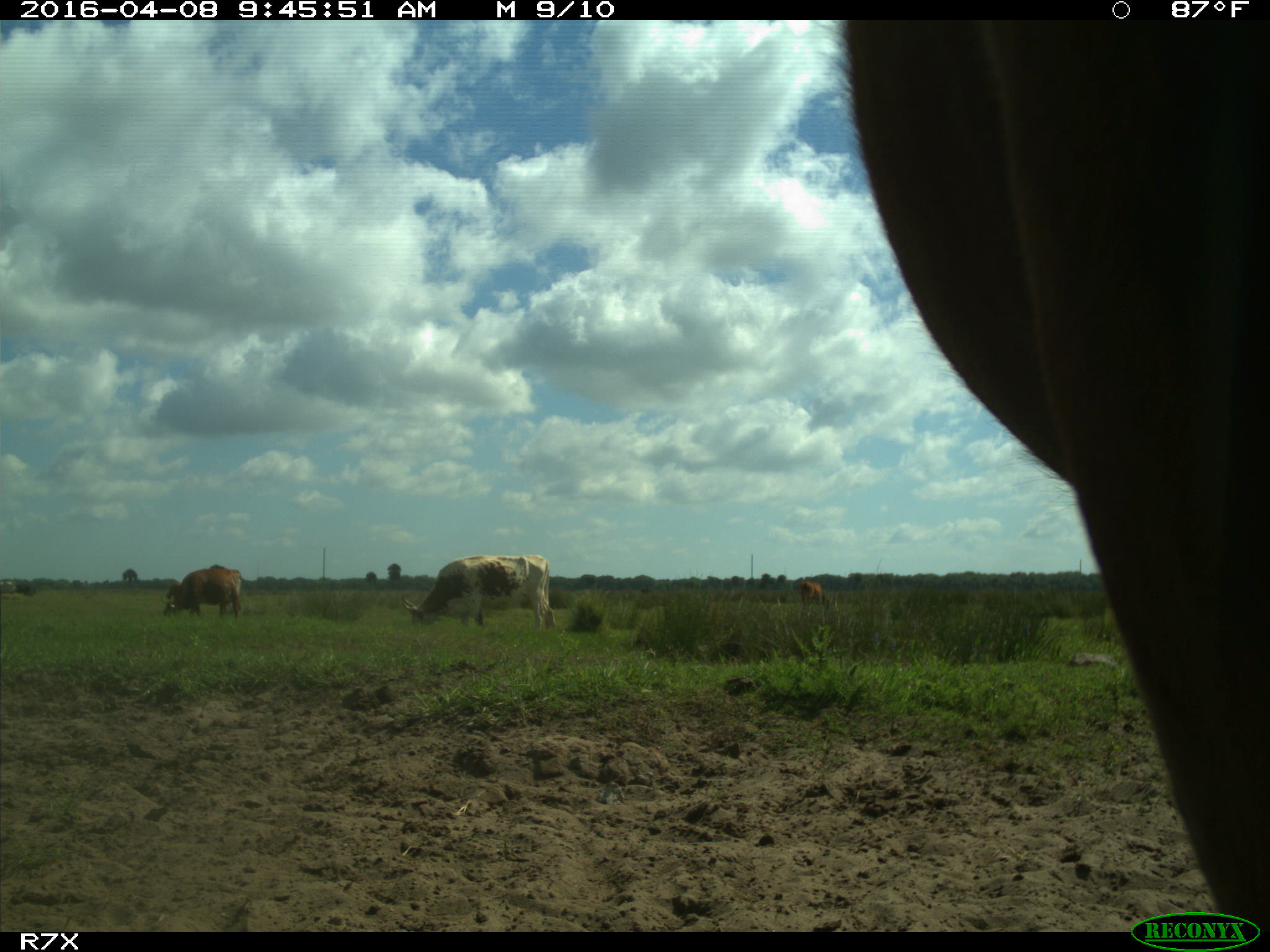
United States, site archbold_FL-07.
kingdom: Animalia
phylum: Chordata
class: Mammalia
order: Artiodactyla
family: Bovidae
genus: Bos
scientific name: Bos taurus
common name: domestic cow